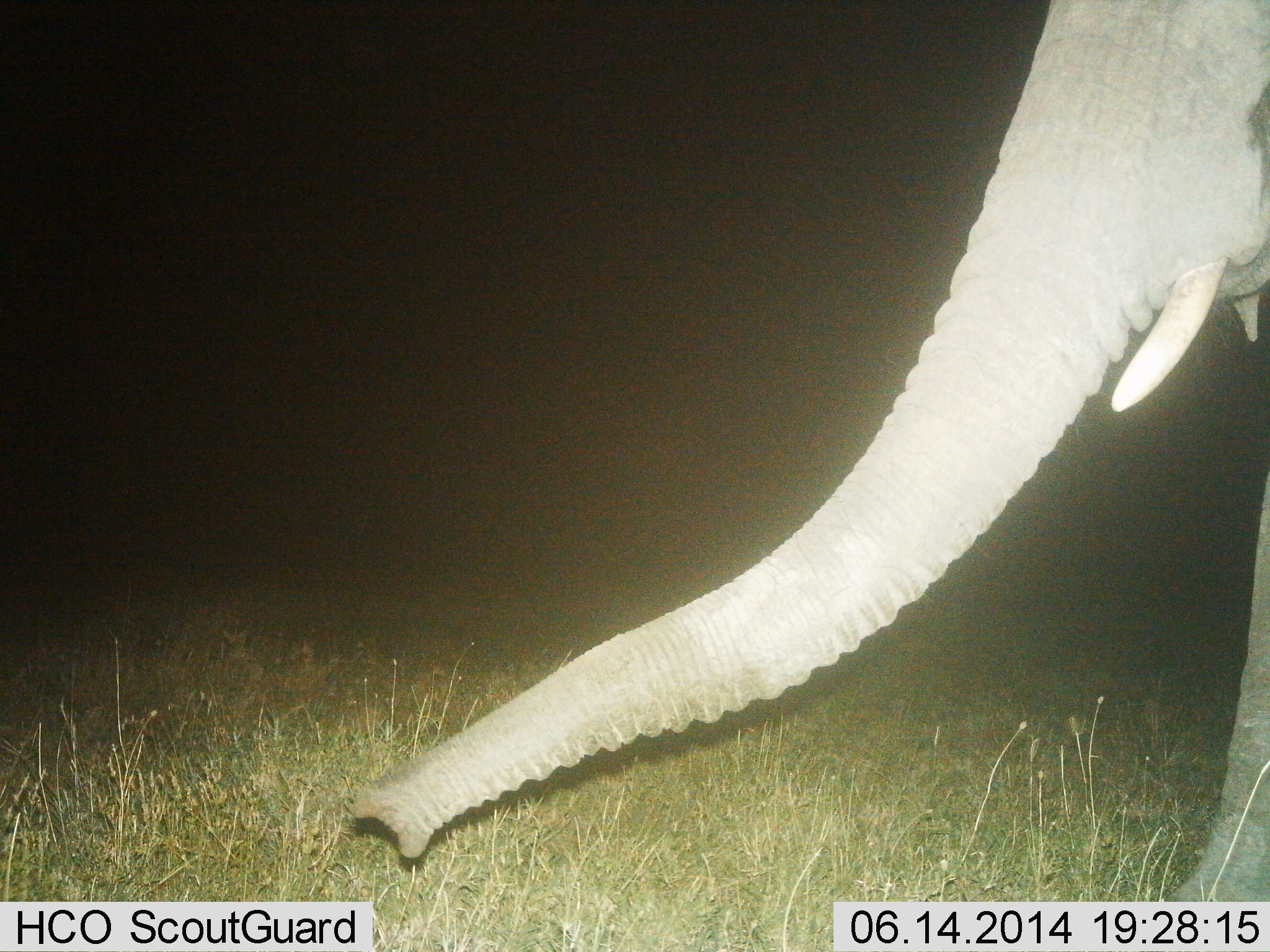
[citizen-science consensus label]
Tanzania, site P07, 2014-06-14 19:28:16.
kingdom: Animalia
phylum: Chordata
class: Mammalia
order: Proboscidea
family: Elephantidae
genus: Loxodonta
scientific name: Loxodonta africana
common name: african bush elephant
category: elephant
Elephant (african bush elephant) (Loxodonta africana), count 1. Behavior (volunteer vote fractions): standing 60%, resting 0%, moving 40%, interacting 0%. Young present (vote fraction): 0%. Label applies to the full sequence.